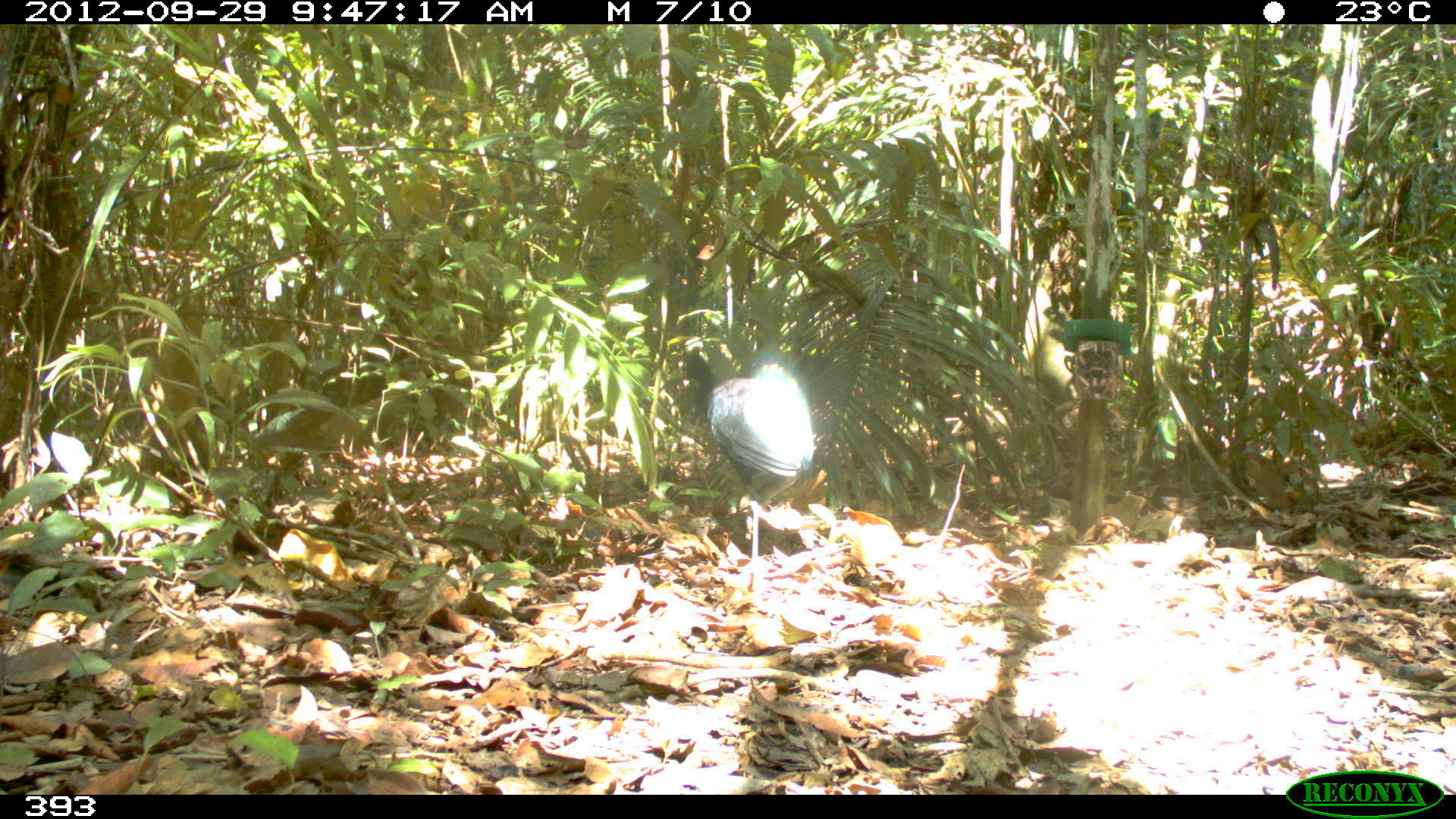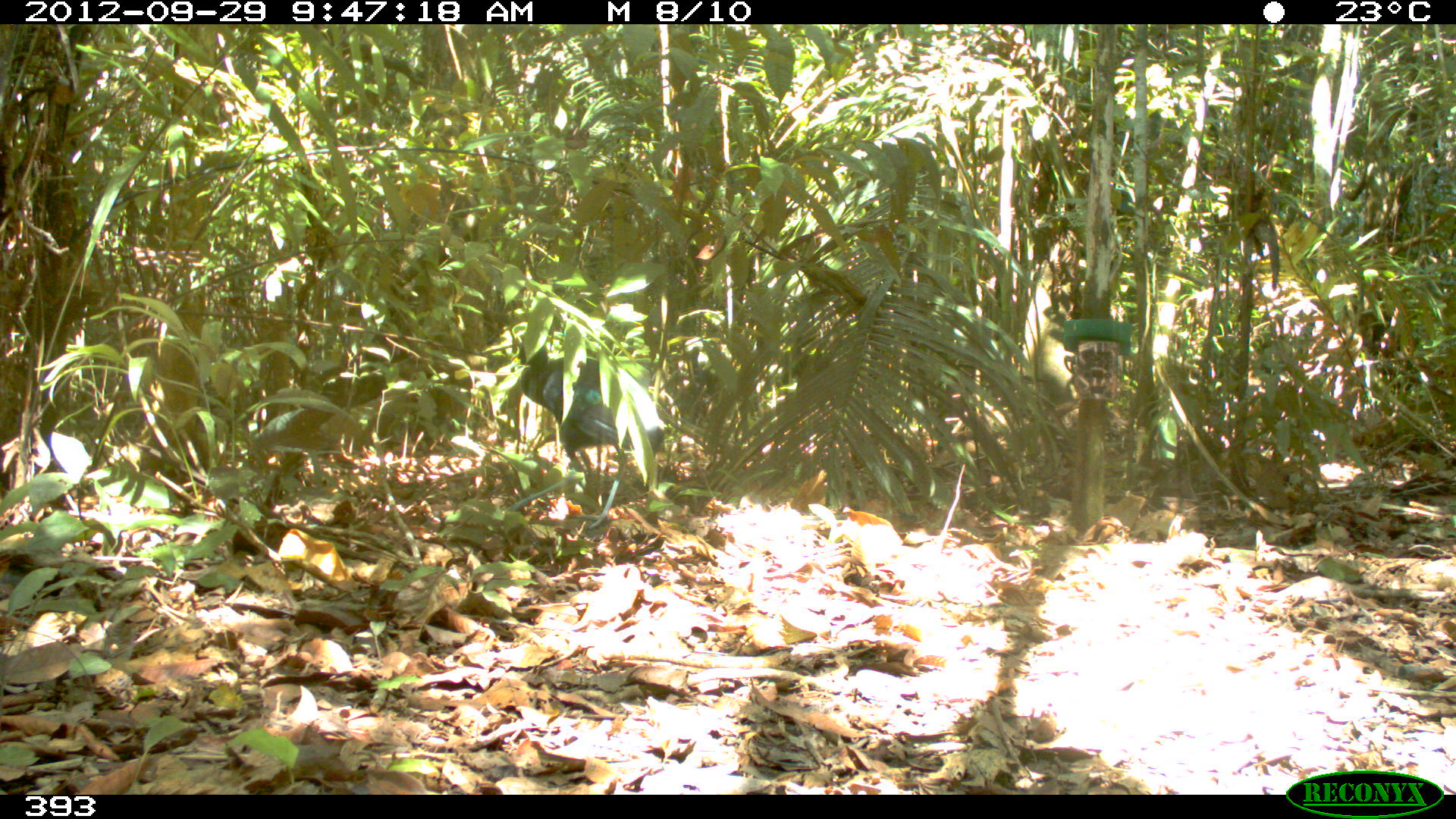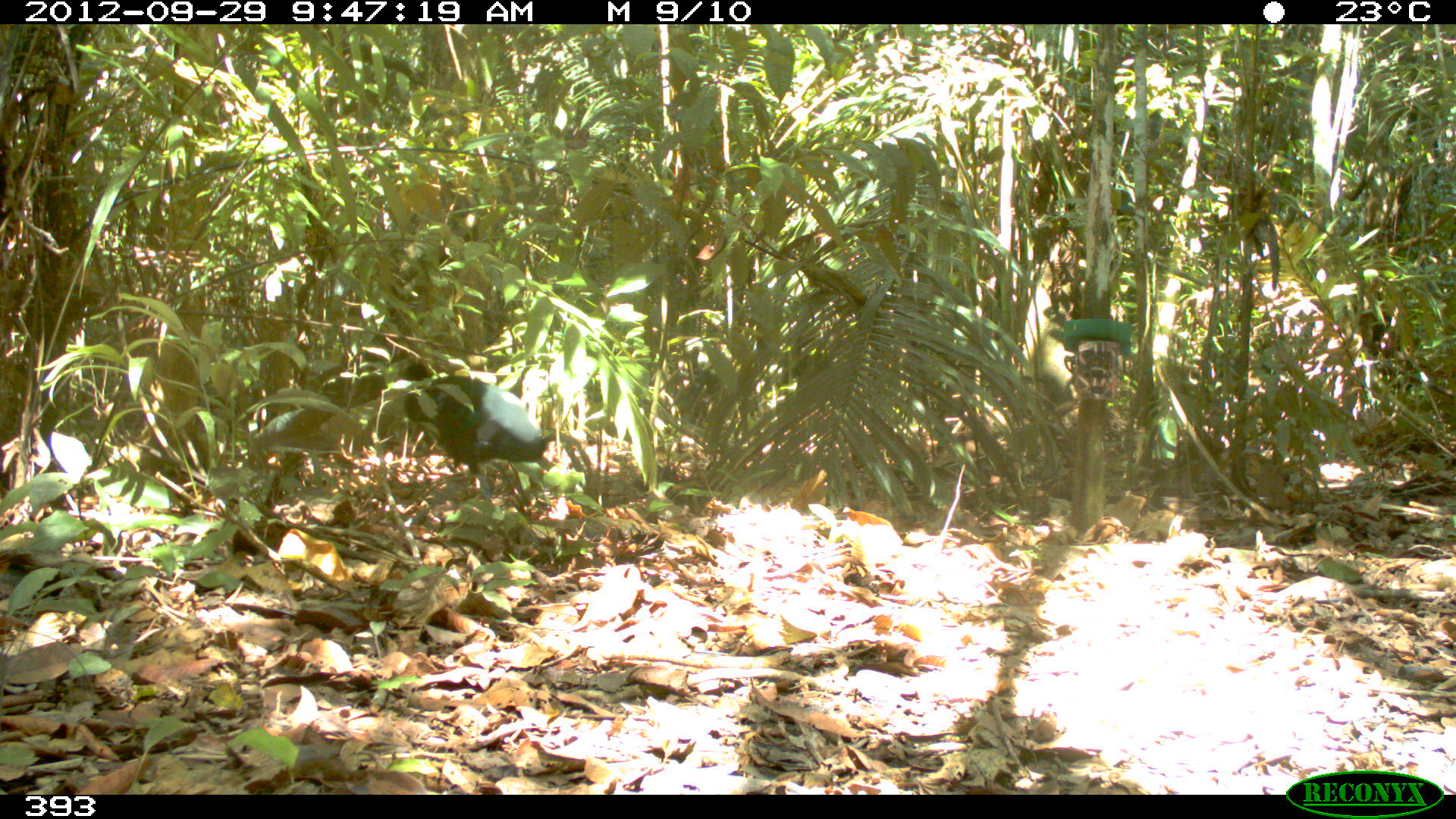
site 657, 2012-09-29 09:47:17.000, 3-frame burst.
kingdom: Animalia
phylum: Chordata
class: Aves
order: Gruiformes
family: Psophiidae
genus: Psophia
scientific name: Psophia leucoptera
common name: pale-winged trumpeter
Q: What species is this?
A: Psophia leucoptera (pale-winged trumpeter).